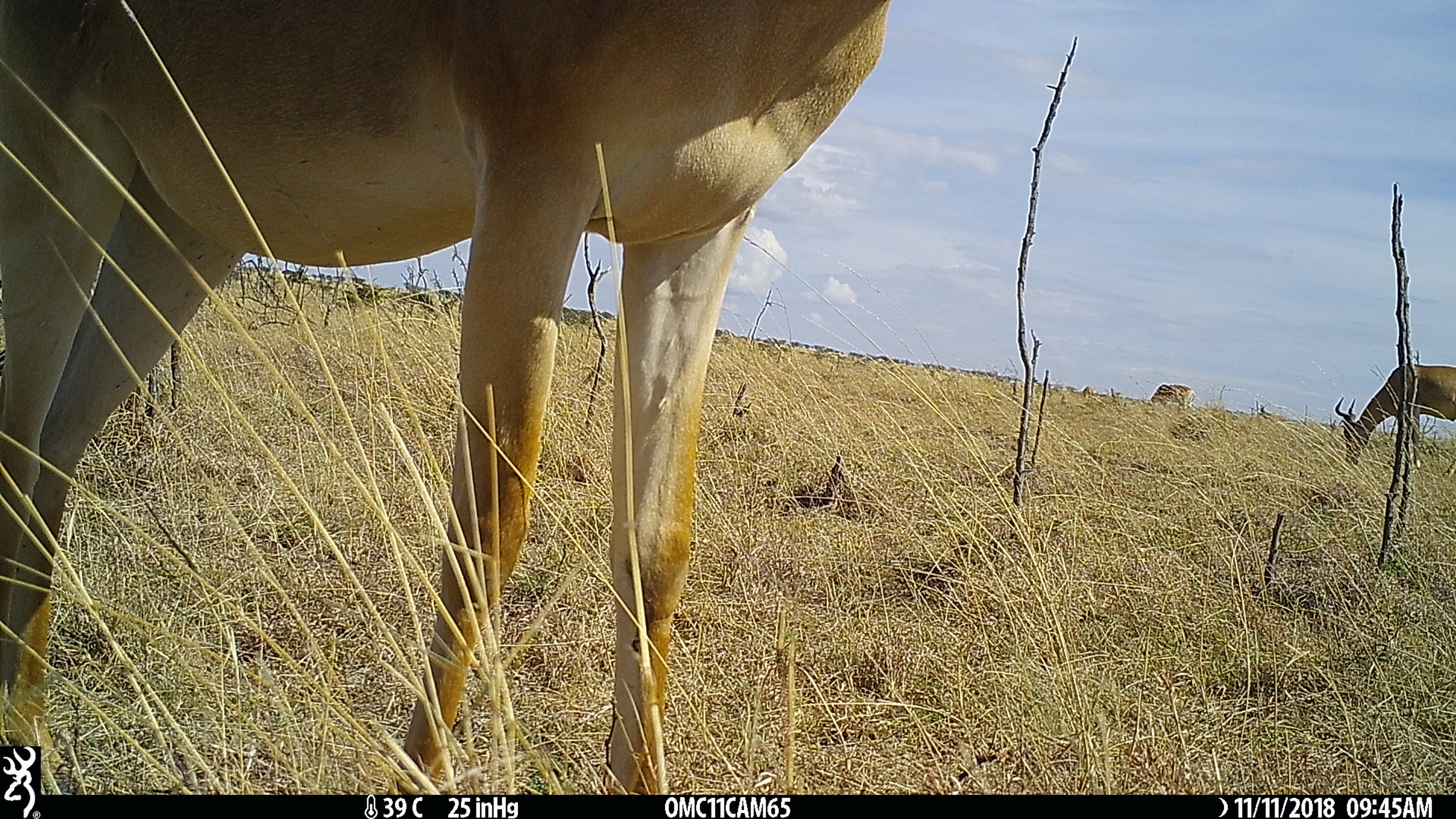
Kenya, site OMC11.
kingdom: Animalia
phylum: Chordata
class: Mammalia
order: Artiodactyla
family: Bovidae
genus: Alcelaphus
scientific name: Alcelaphus buselaphus cokii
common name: coke's hartebeest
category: hartebeest cokes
Hartebeest cokes (coke's hartebeest) (Alcelaphus buselaphus cokii).